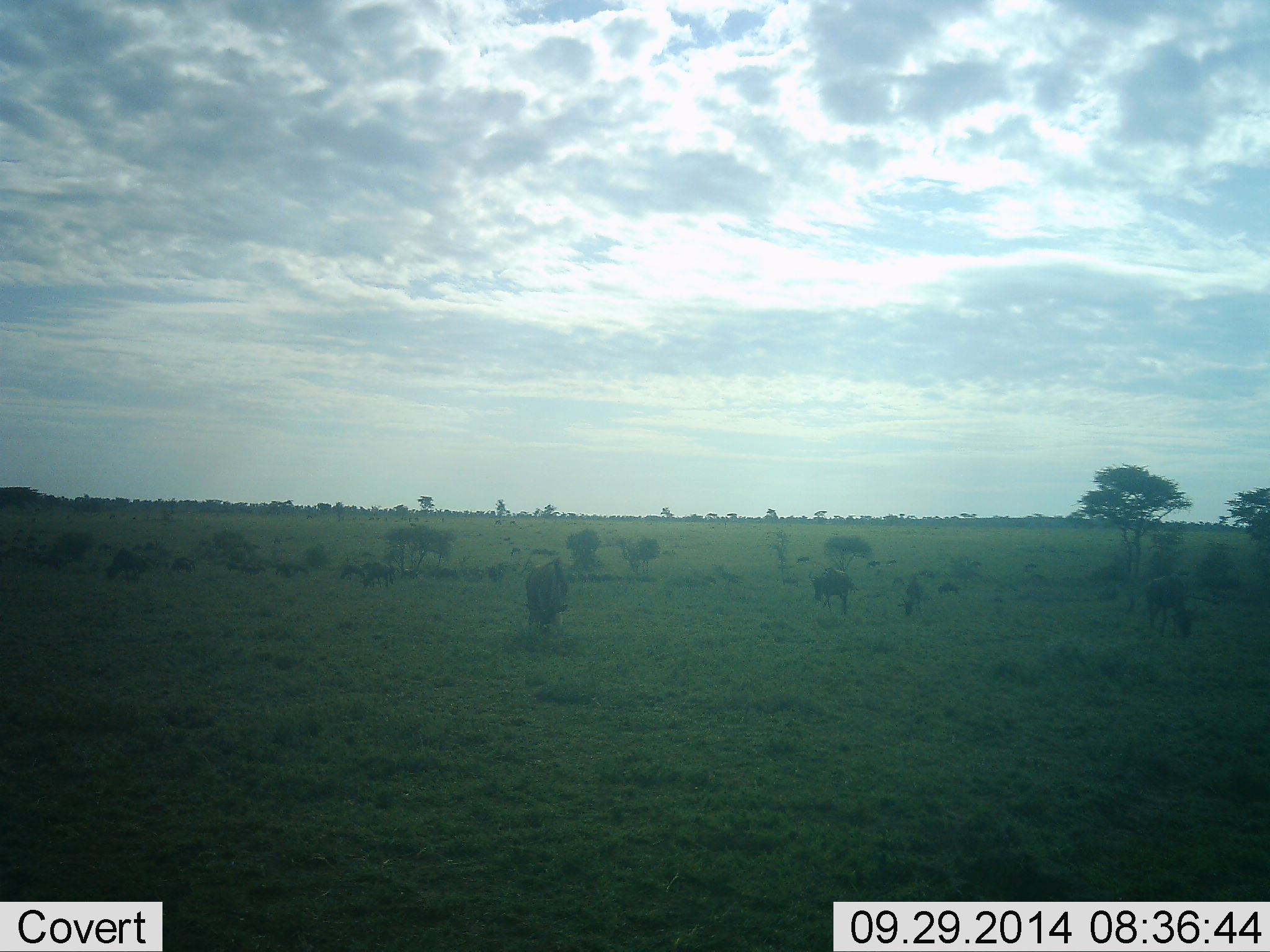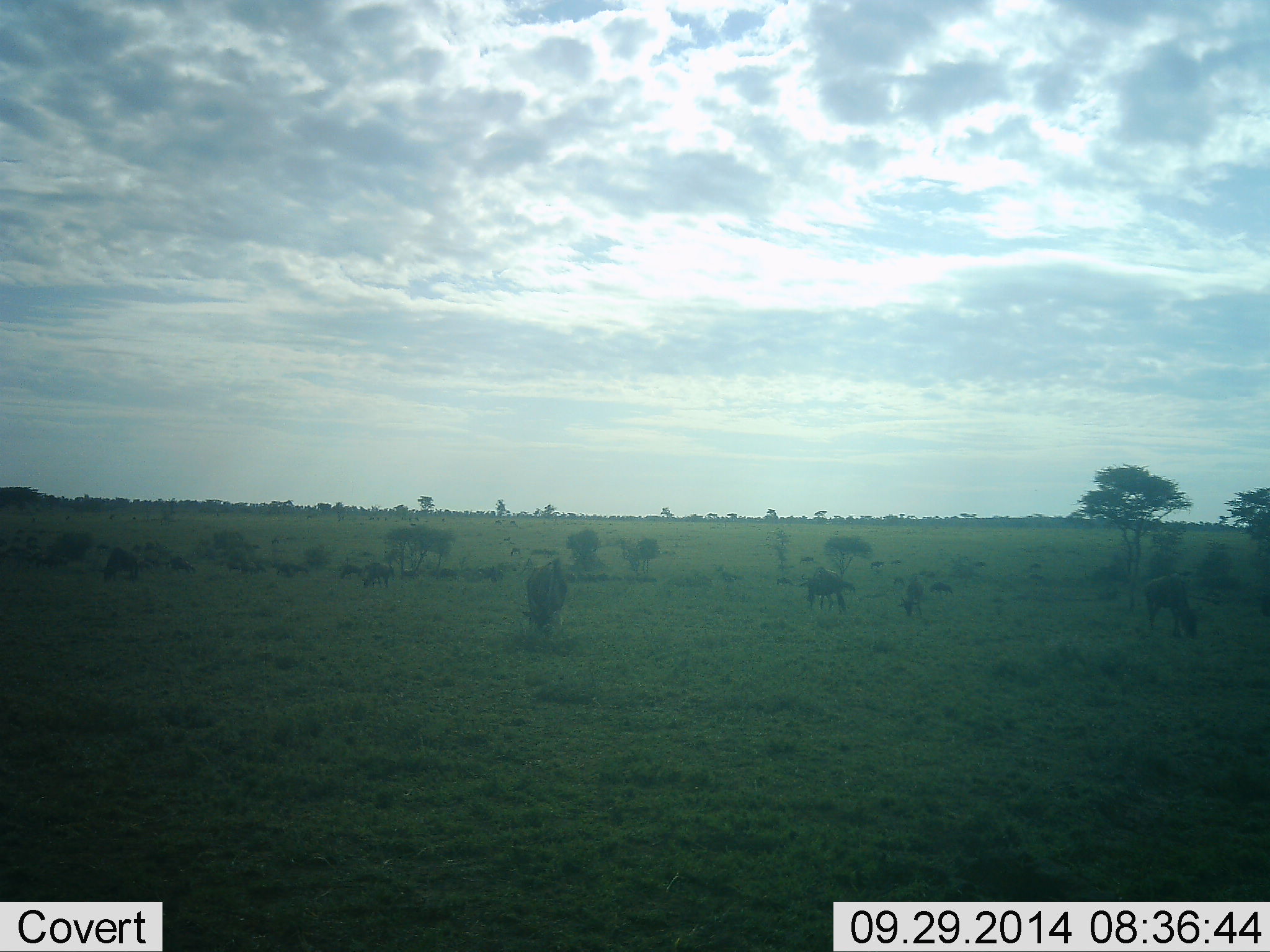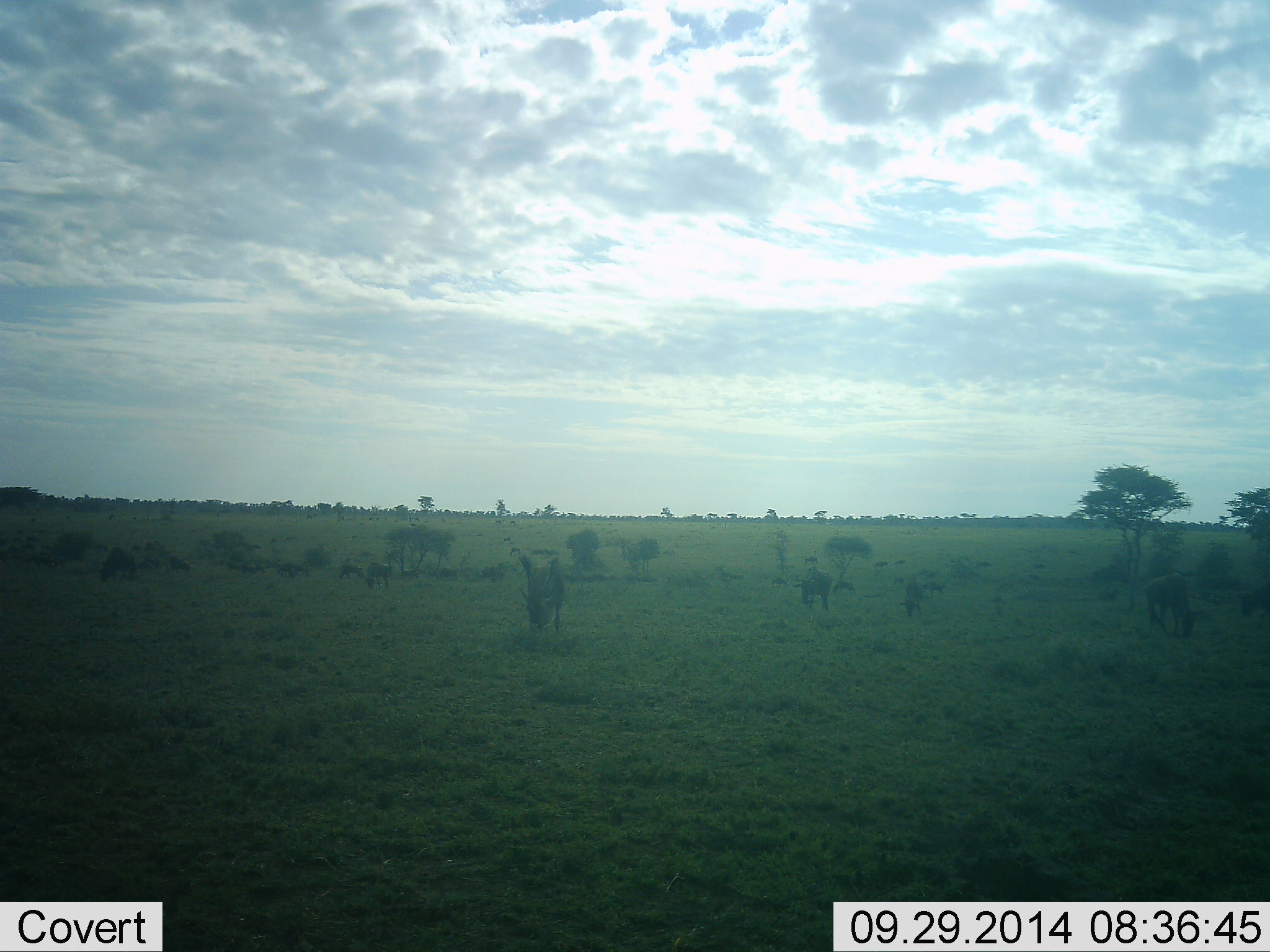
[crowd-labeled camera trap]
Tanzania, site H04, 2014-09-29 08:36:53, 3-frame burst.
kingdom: Animalia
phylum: Chordata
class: Mammalia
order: Artiodactyla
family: Bovidae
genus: Connochaetes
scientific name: Connochaetes taurinus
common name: blue wildebeest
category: wildebeest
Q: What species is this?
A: Wildebeest (blue wildebeest) (Connochaetes taurinus).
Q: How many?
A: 11-50.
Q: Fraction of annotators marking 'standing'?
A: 18%.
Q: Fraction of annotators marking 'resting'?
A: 0%.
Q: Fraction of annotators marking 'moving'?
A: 27%.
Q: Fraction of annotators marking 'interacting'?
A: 0%.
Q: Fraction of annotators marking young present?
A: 27%.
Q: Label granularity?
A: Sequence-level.